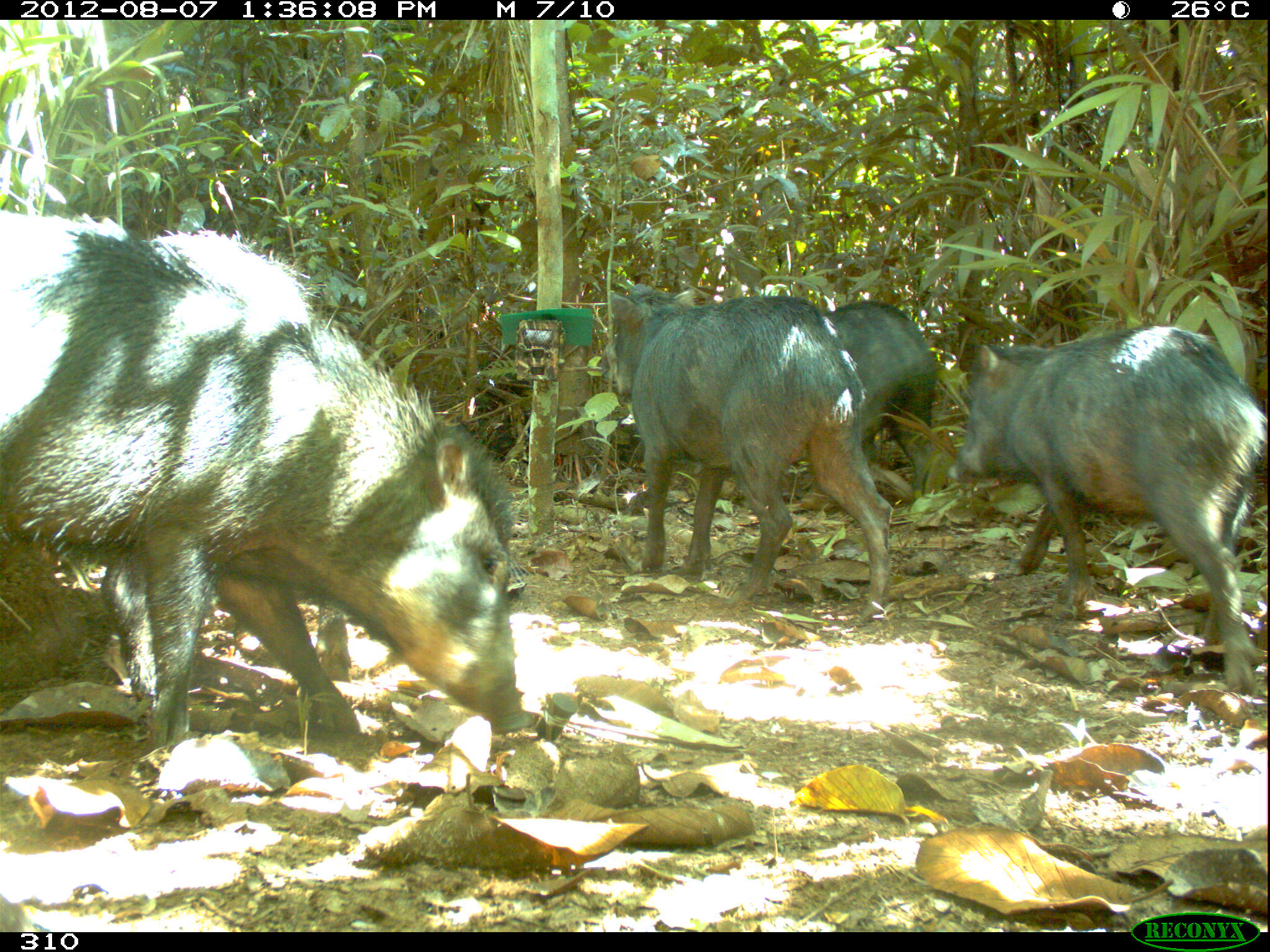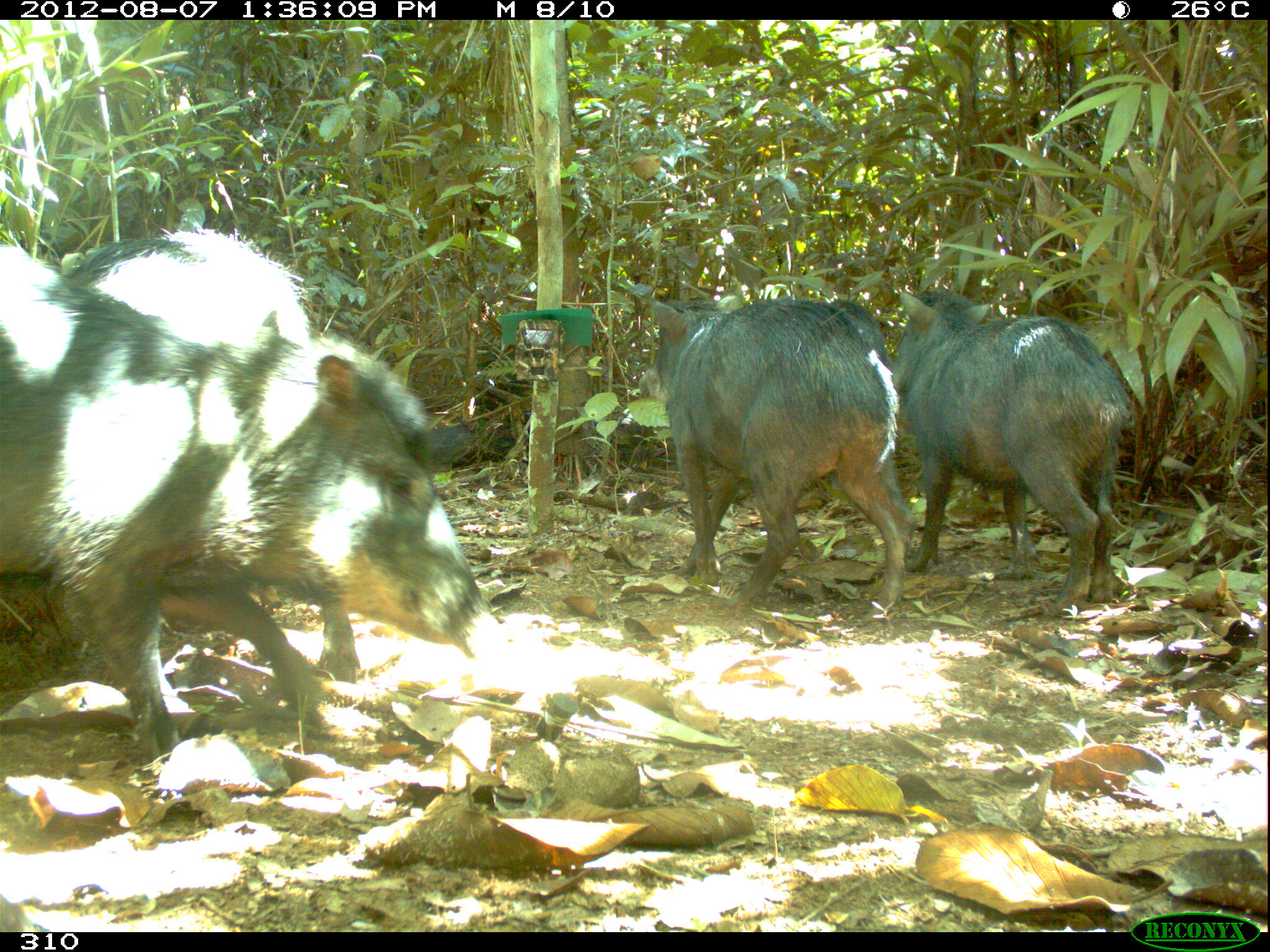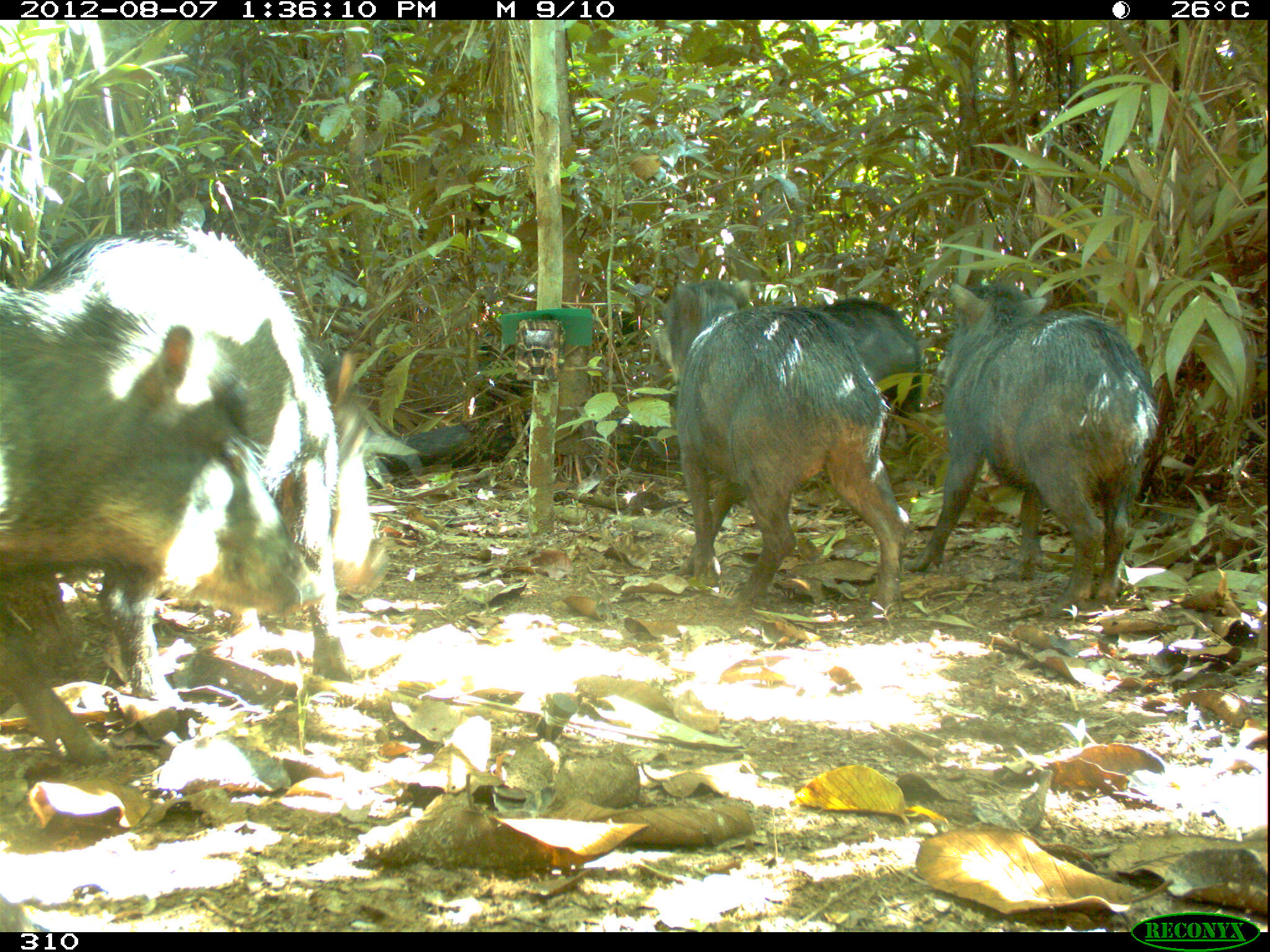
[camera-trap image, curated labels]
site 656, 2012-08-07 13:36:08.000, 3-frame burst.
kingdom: Animalia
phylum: Chordata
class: Mammalia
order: Artiodactyla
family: Tayassuidae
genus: Tayassu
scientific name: Tayassu pecari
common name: white-lipped peccary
Tayassu pecari (white-lipped peccary).